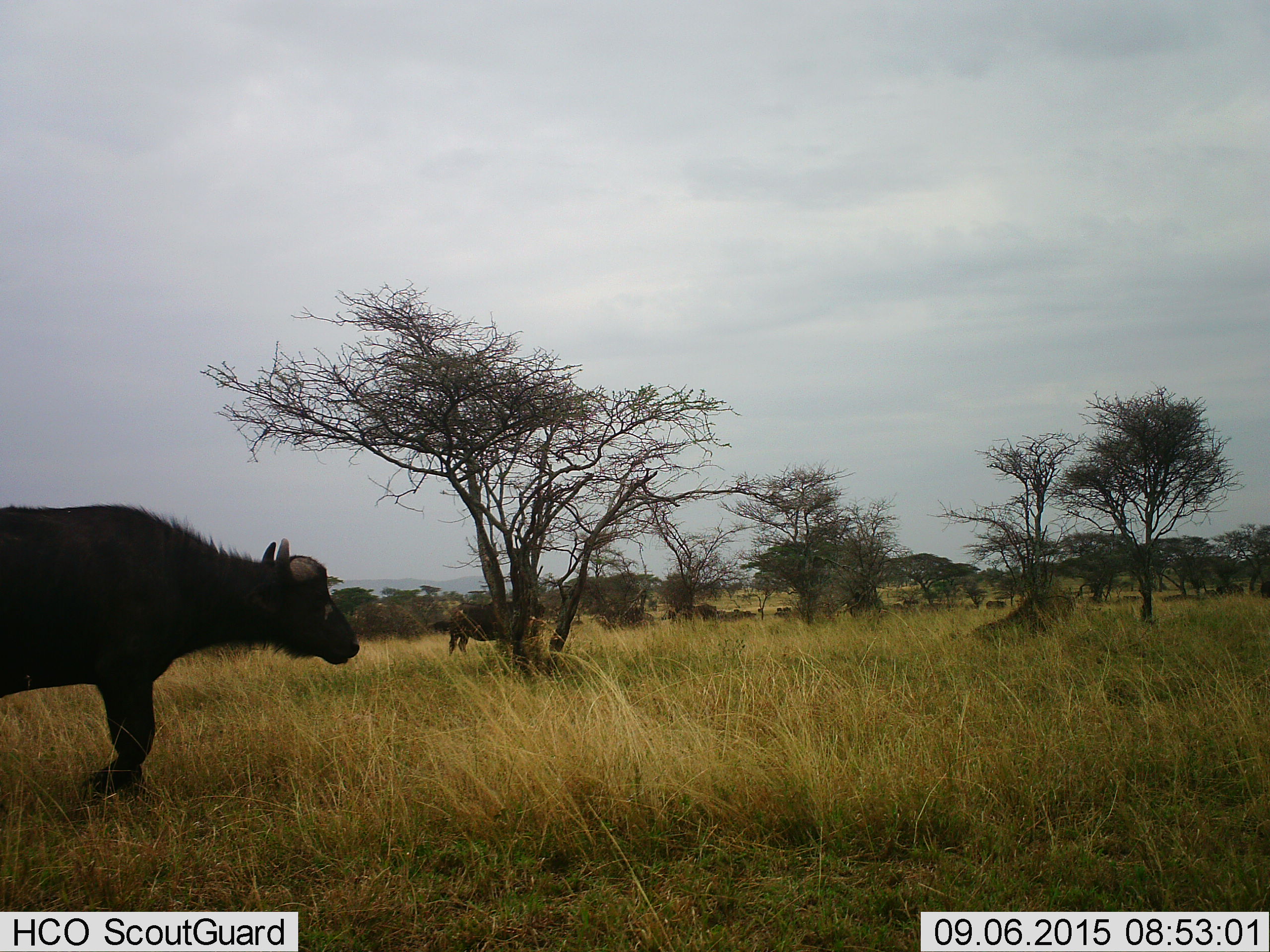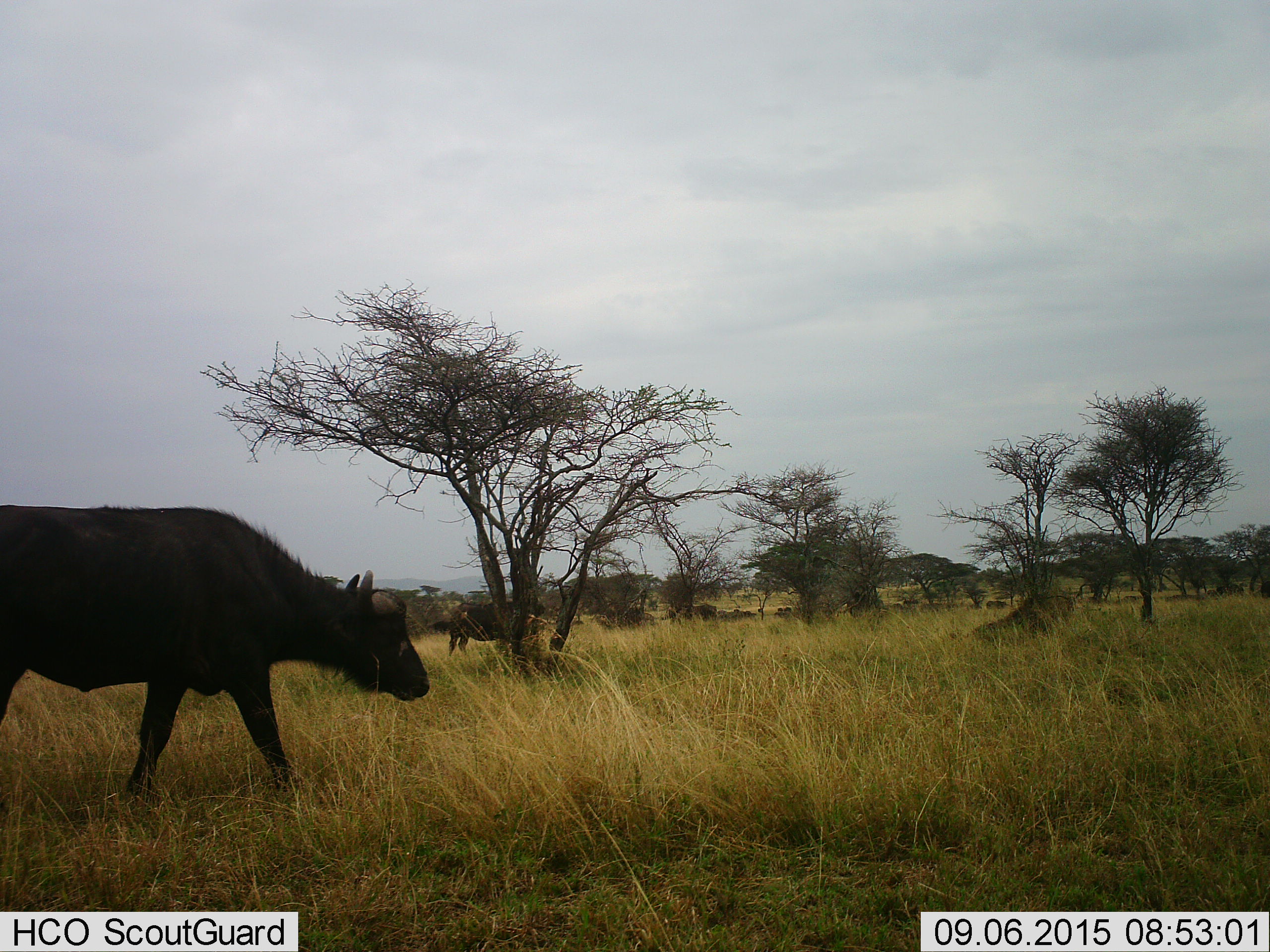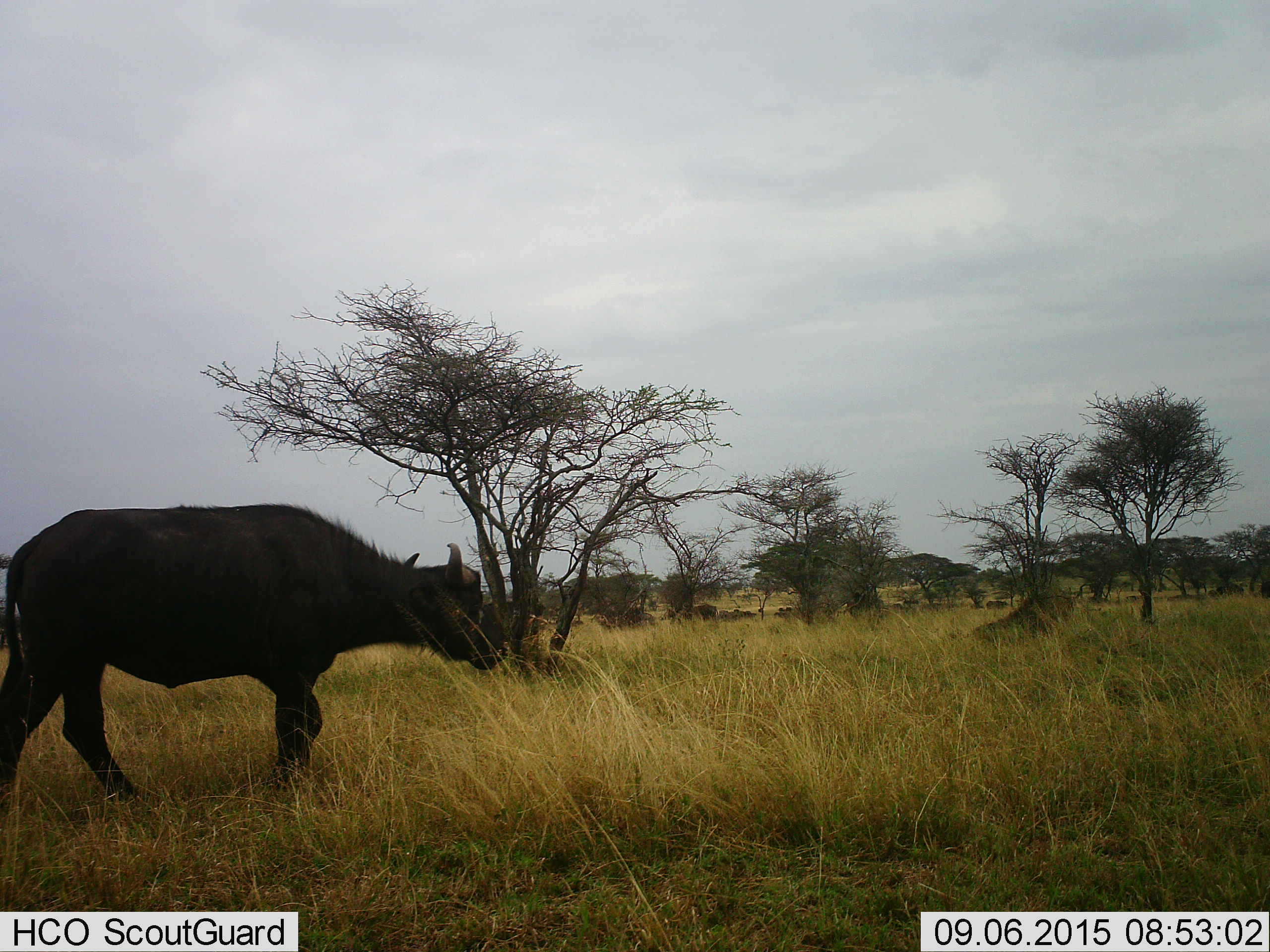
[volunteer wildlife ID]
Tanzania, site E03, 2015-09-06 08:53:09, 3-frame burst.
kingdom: Animalia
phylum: Chordata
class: Mammalia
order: Artiodactyla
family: Bovidae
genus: Syncerus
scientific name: Syncerus caffer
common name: cape buffalo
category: buffalo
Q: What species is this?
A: Buffalo (cape buffalo) (Syncerus caffer).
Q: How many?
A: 11-50.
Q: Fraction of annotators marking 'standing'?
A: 64%.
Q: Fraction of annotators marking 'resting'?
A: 21%.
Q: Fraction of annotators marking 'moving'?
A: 100%.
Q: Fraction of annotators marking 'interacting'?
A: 0%.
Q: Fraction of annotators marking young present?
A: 7%.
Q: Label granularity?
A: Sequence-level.